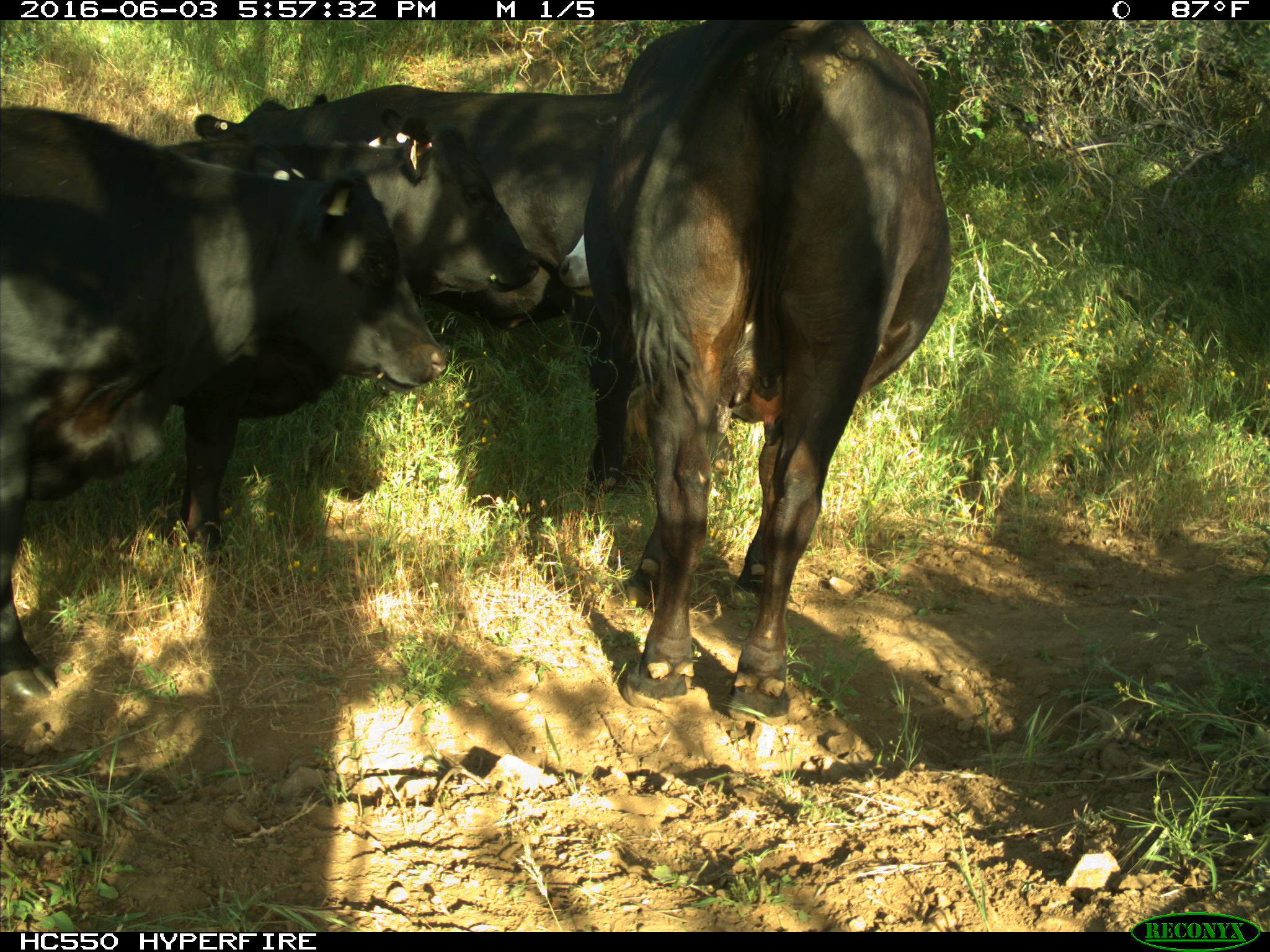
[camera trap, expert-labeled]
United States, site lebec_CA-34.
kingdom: Animalia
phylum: Chordata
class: Mammalia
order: Artiodactyla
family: Bovidae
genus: Bos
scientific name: Bos taurus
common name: domestic cow